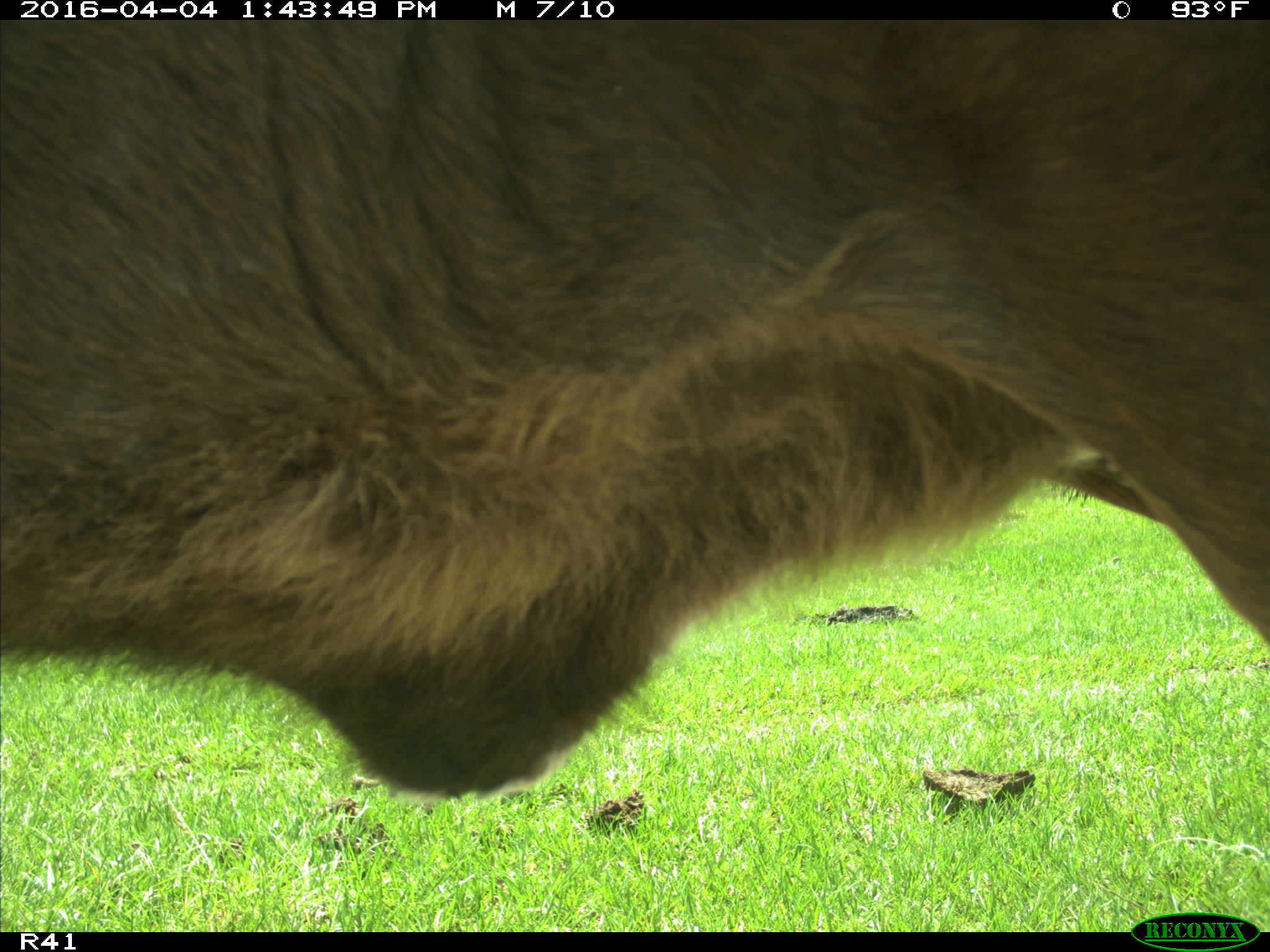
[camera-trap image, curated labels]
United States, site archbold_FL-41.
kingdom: Animalia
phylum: Chordata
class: Mammalia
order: Artiodactyla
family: Bovidae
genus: Bos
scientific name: Bos taurus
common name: domestic cow